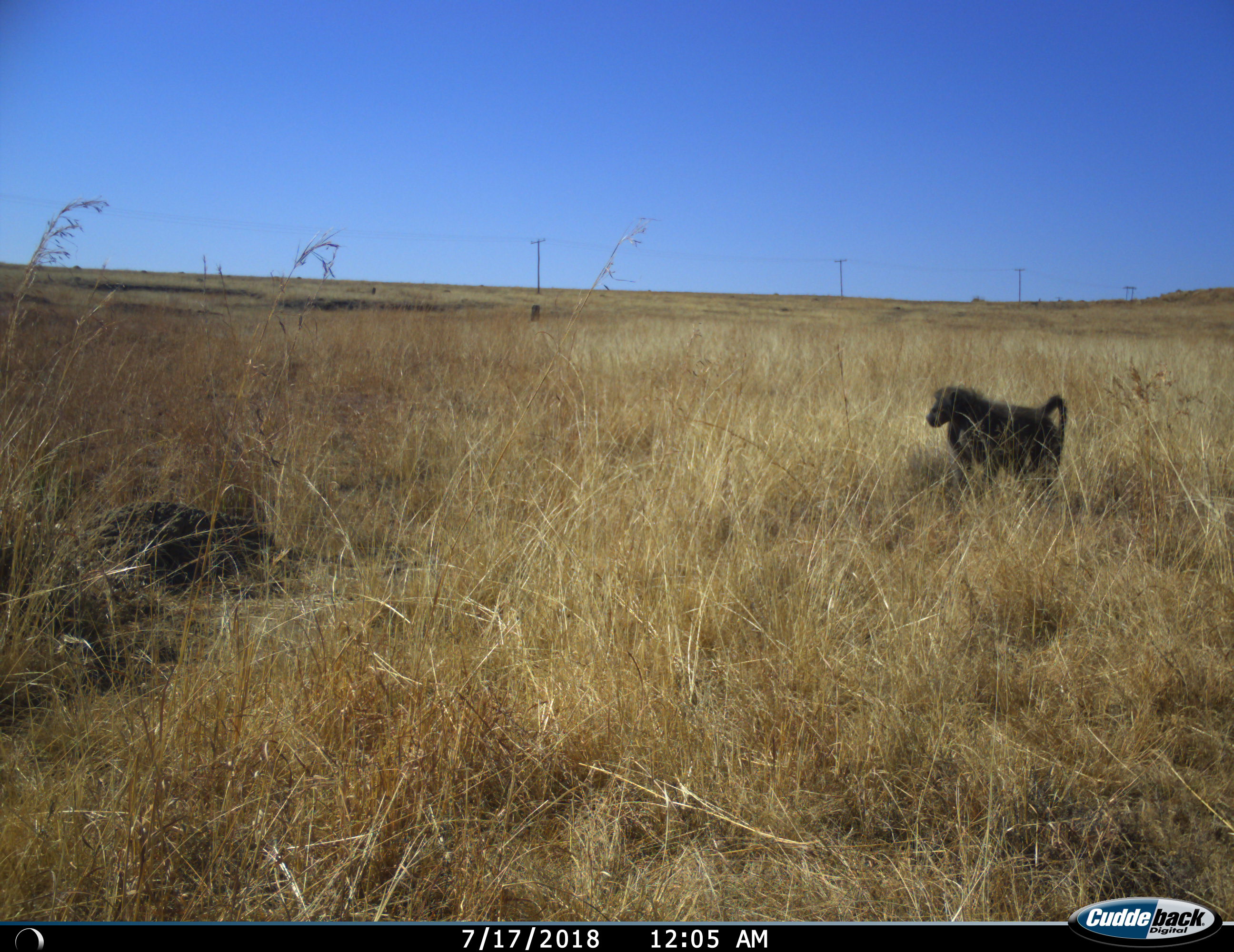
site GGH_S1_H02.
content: unidentified animal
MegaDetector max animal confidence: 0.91